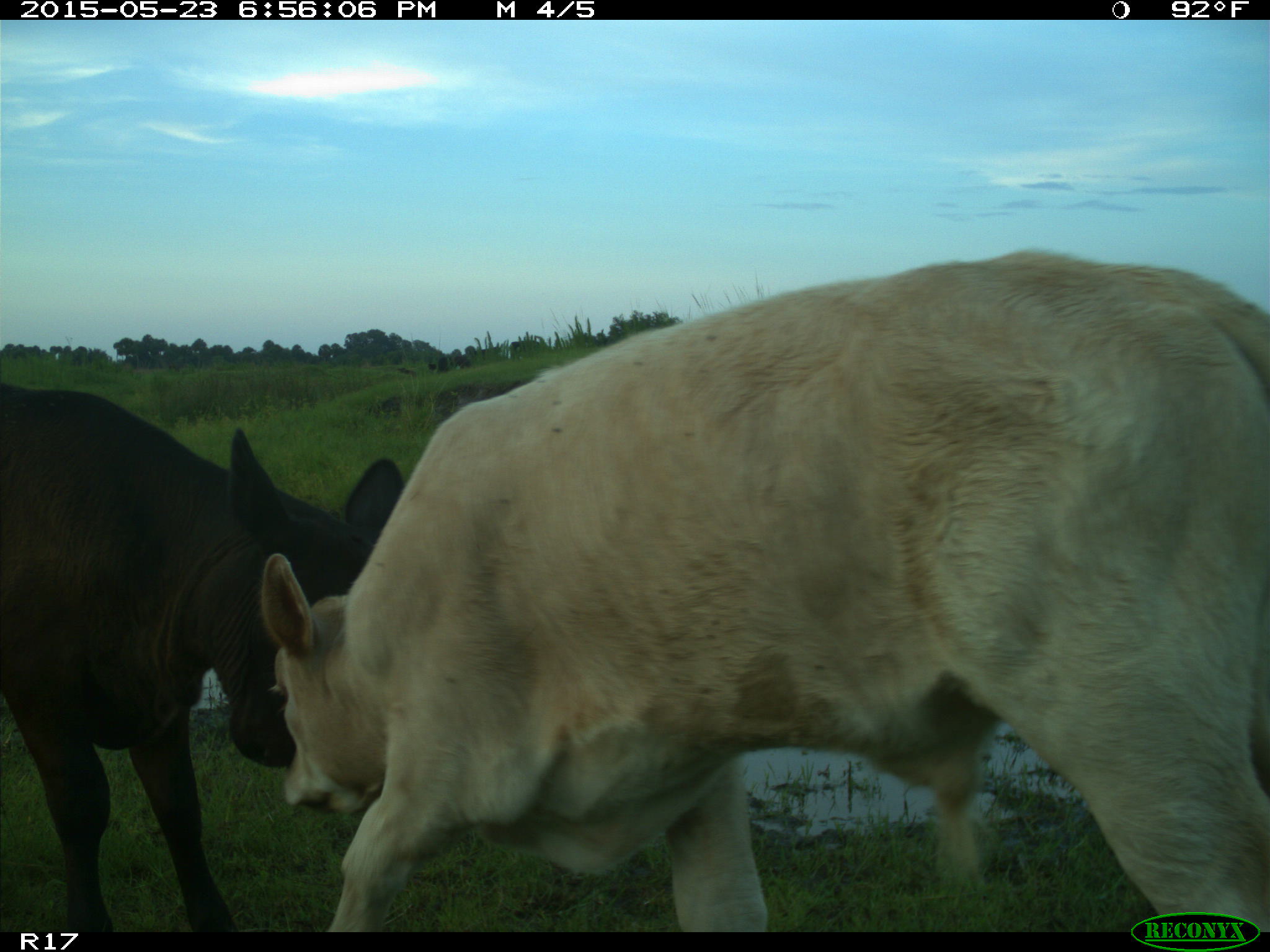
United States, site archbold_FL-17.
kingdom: Animalia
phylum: Chordata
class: Mammalia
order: Artiodactyla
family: Bovidae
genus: Bos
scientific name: Bos taurus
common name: domestic cow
Bos taurus (domestic cow).